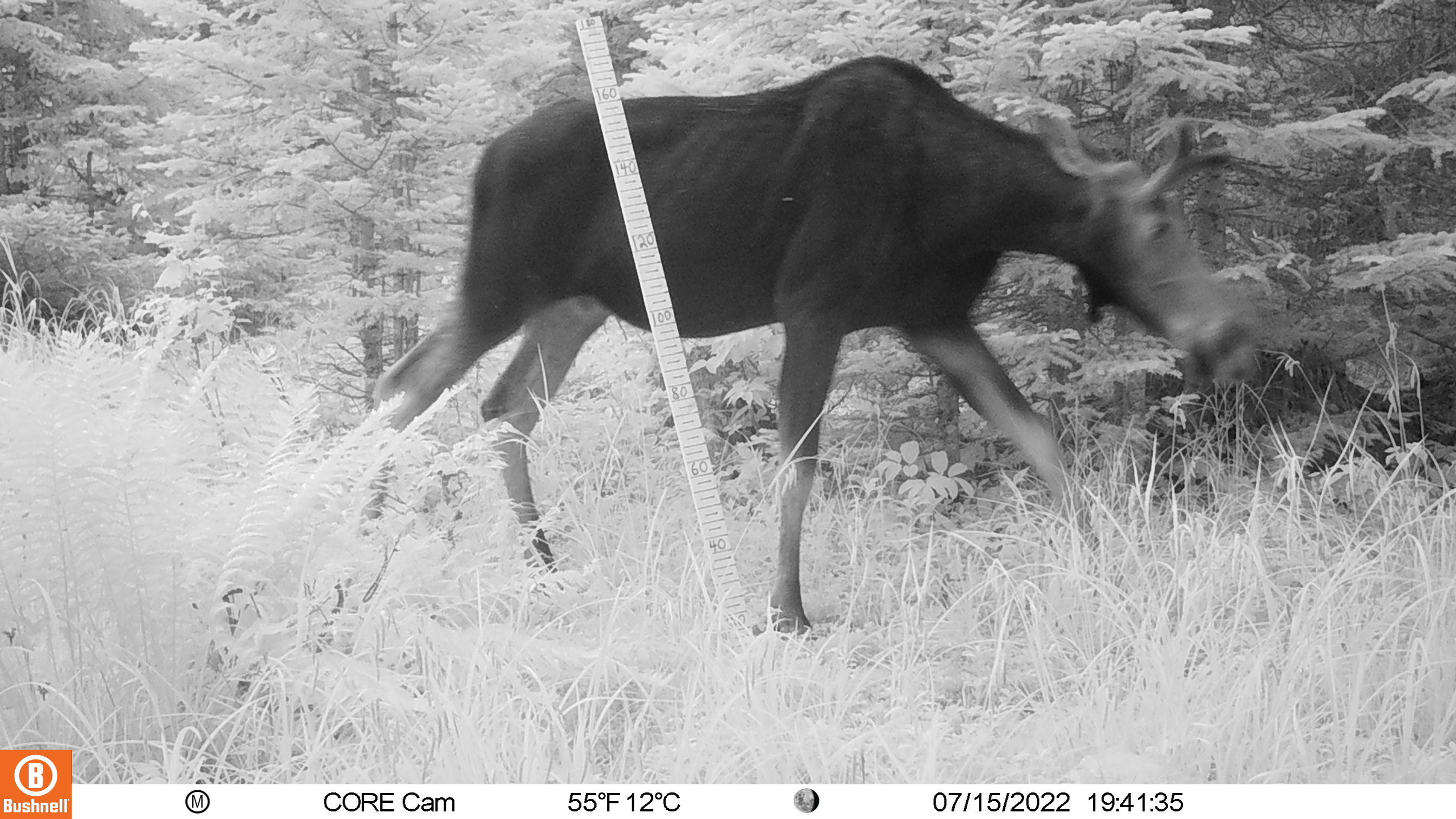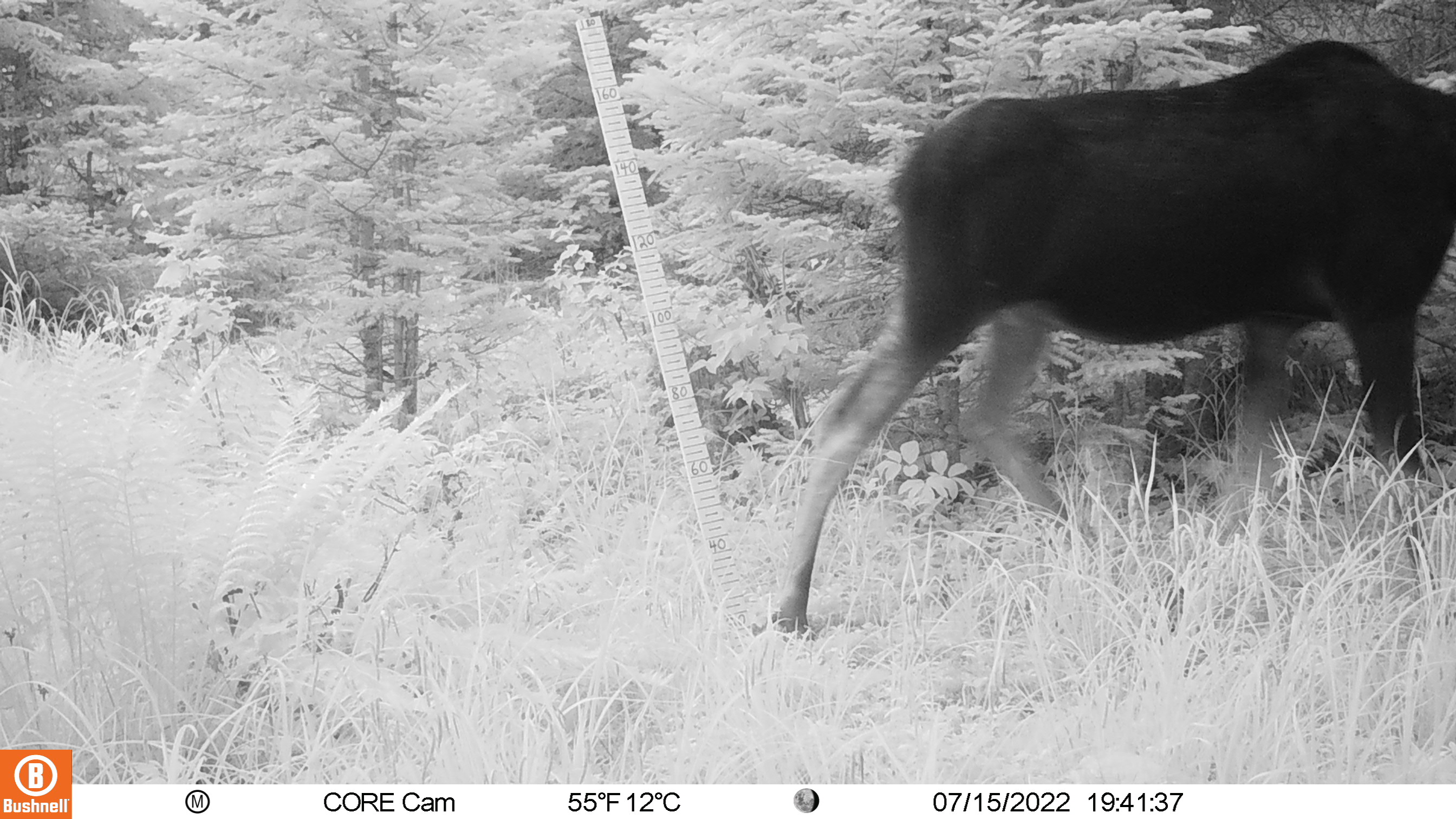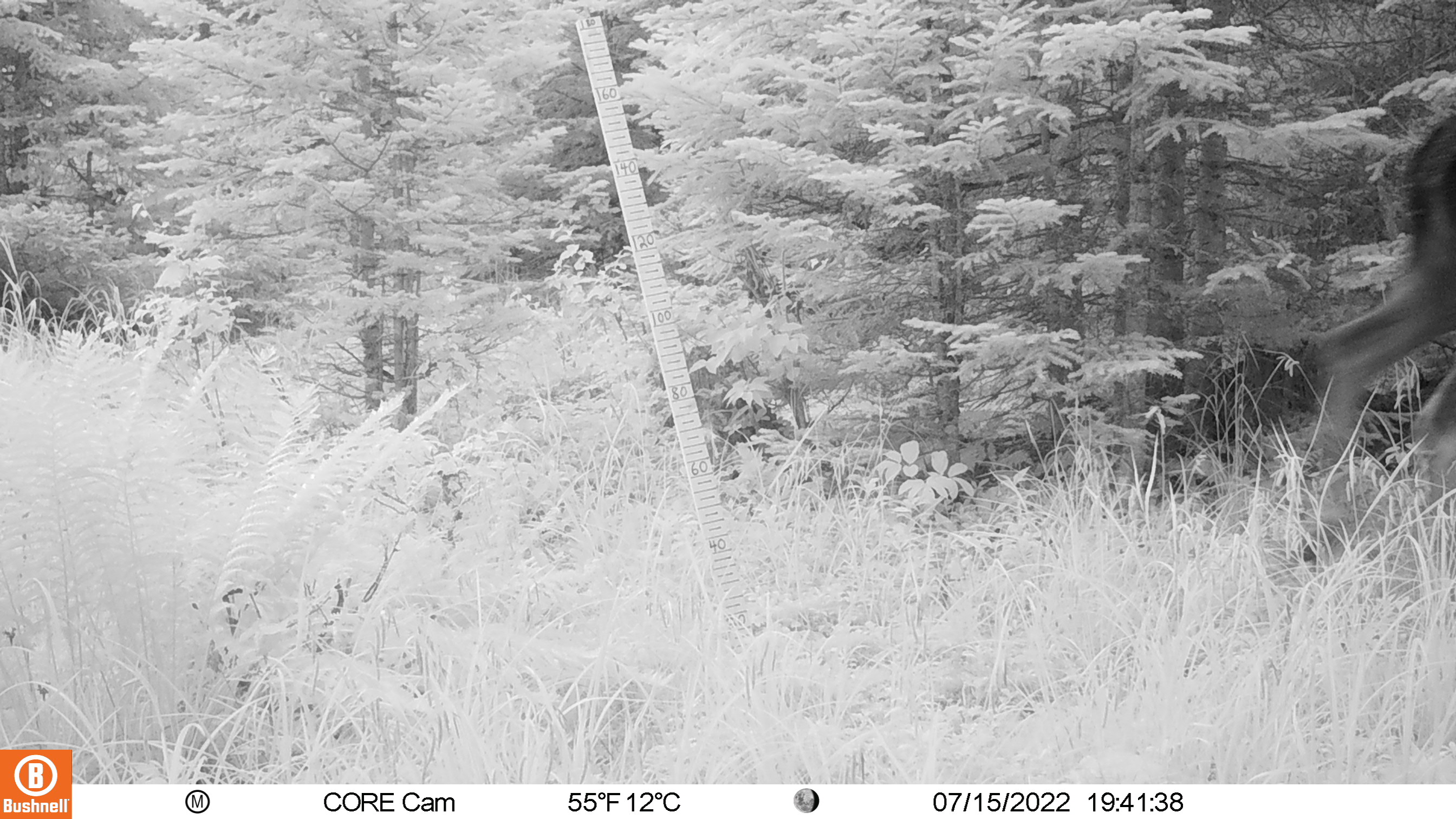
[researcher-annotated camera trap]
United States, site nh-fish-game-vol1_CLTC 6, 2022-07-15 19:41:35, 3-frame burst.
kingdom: Animalia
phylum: Chordata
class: Mammalia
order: Artiodactyla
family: Cervidae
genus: Alces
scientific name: Alces alces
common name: moose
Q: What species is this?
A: Moose (Alces alces).